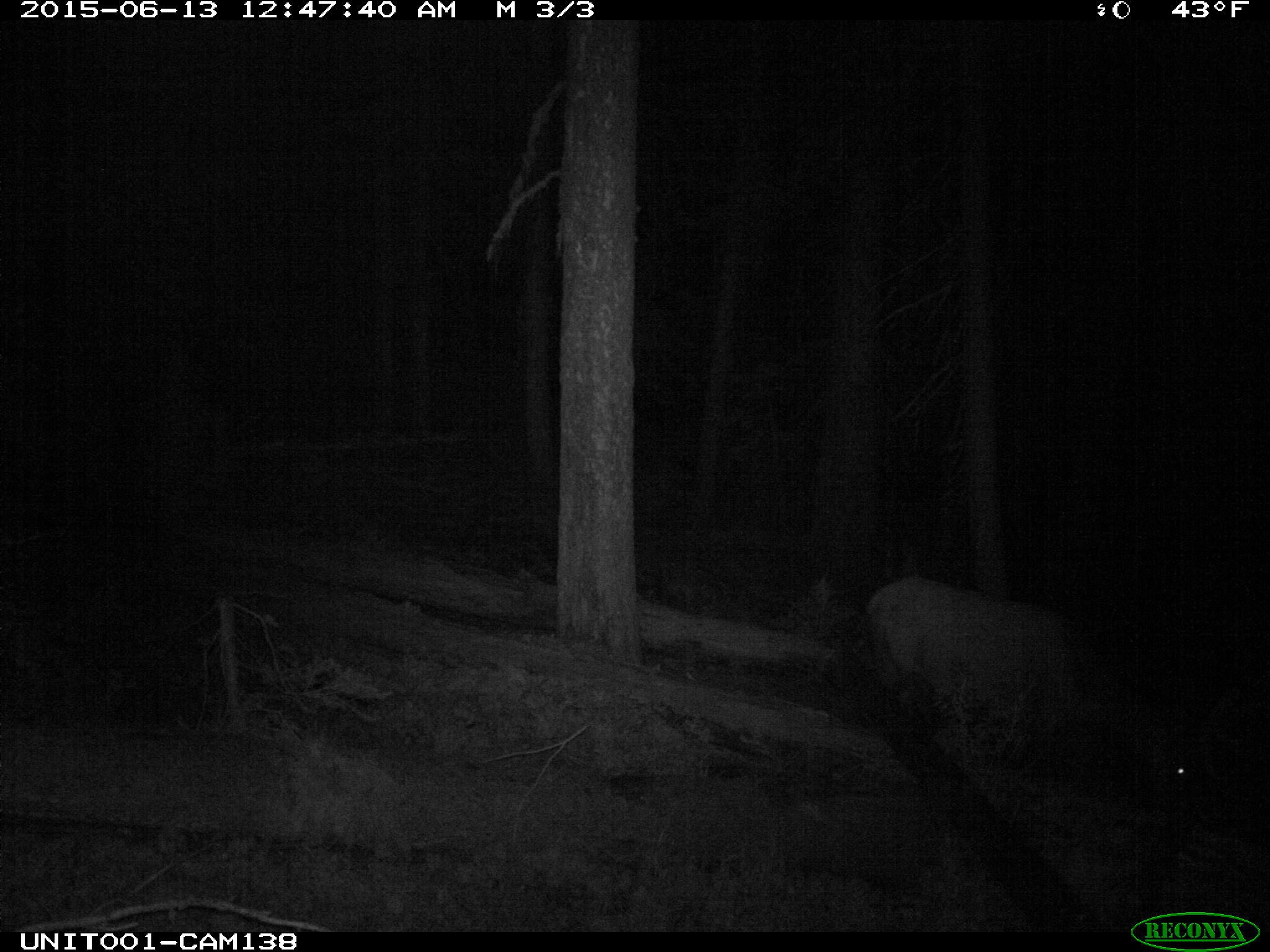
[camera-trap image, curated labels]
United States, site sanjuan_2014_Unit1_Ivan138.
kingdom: Animalia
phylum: Chordata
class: Mammalia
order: Artiodactyla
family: Cervidae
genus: Cervus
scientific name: Cervus elaphus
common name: red deer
Cervus elaphus (red deer).